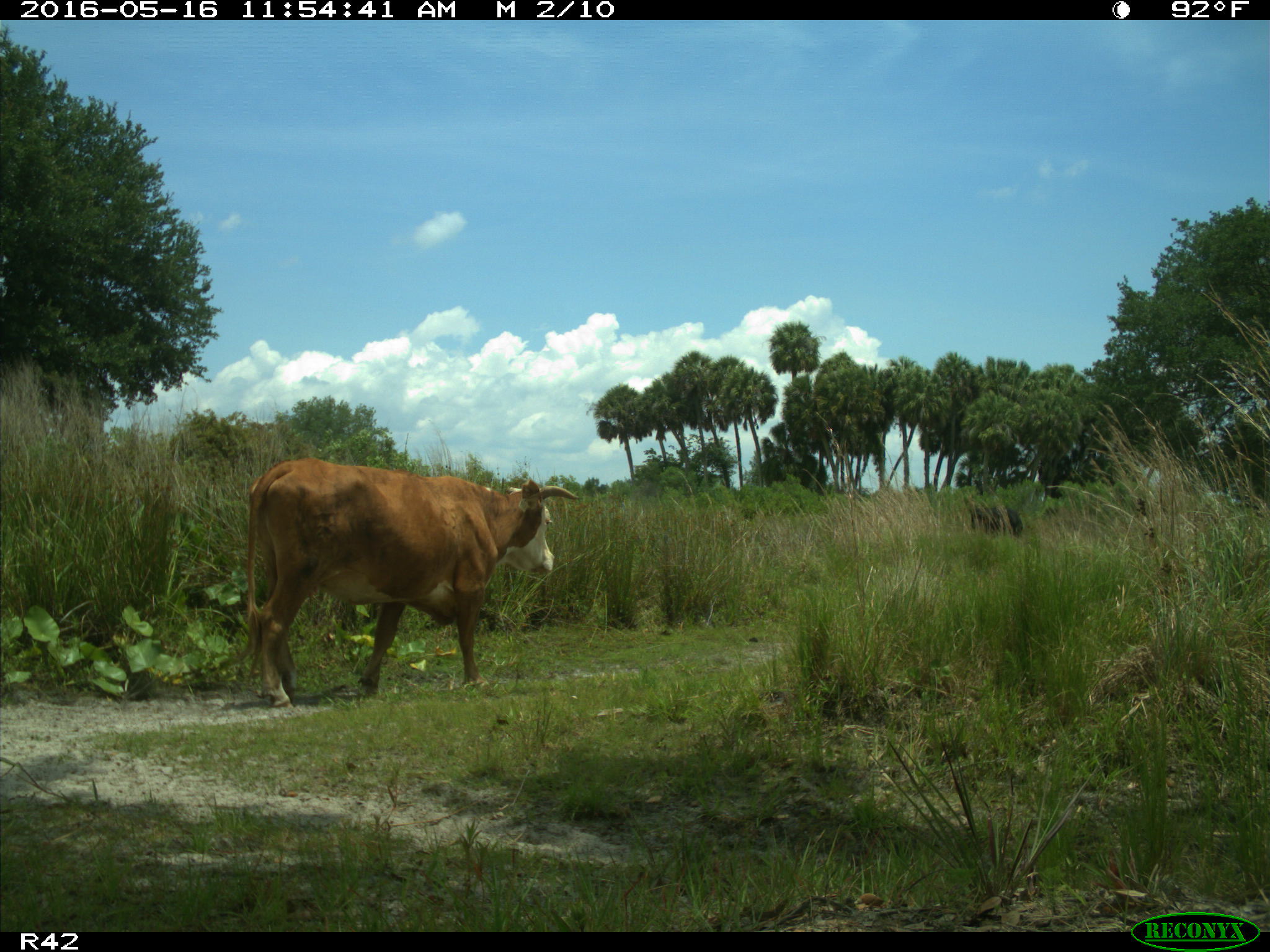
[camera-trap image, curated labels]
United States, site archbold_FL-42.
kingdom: Animalia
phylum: Chordata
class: Mammalia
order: Artiodactyla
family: Bovidae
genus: Bos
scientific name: Bos taurus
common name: domestic cow